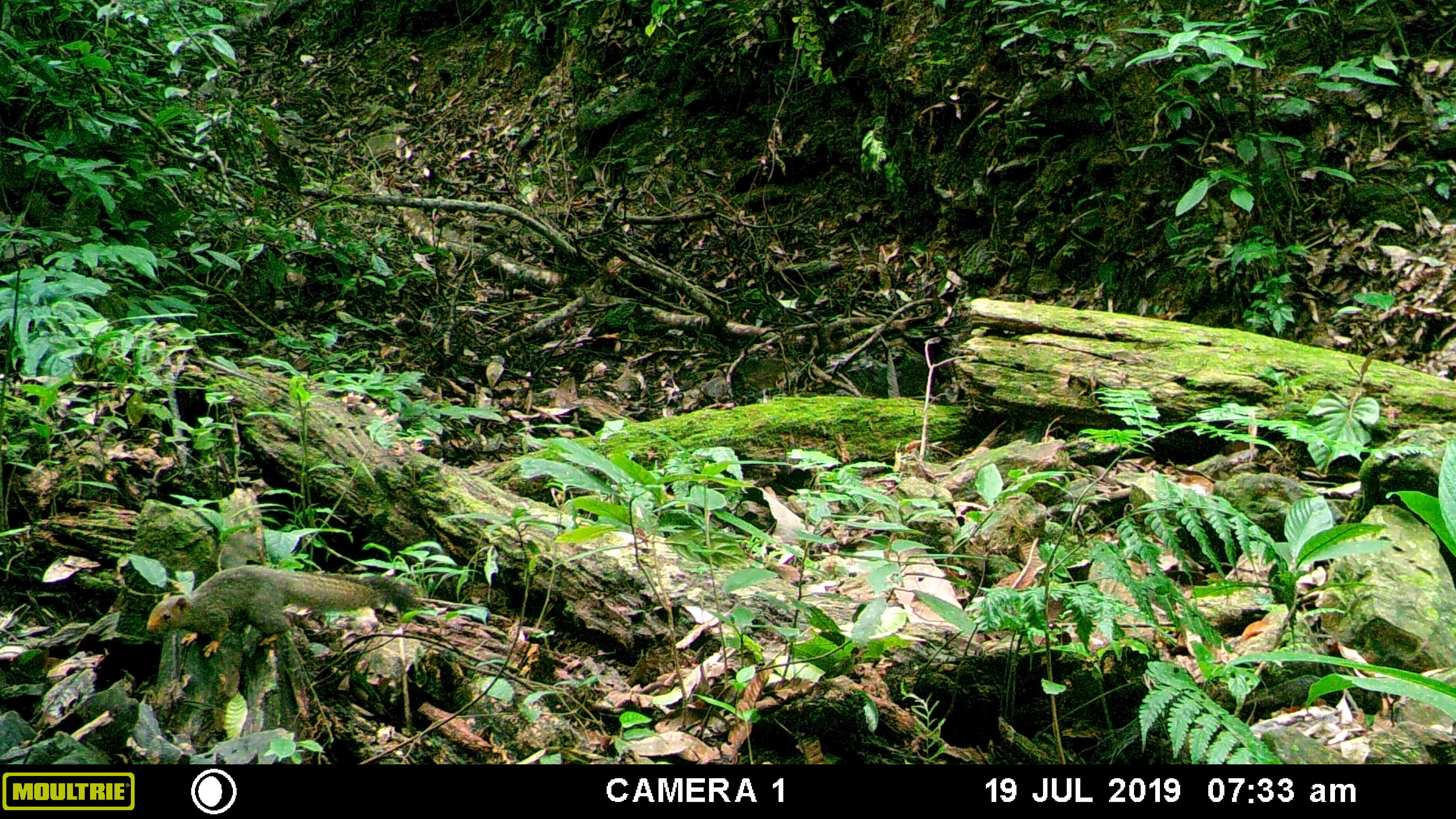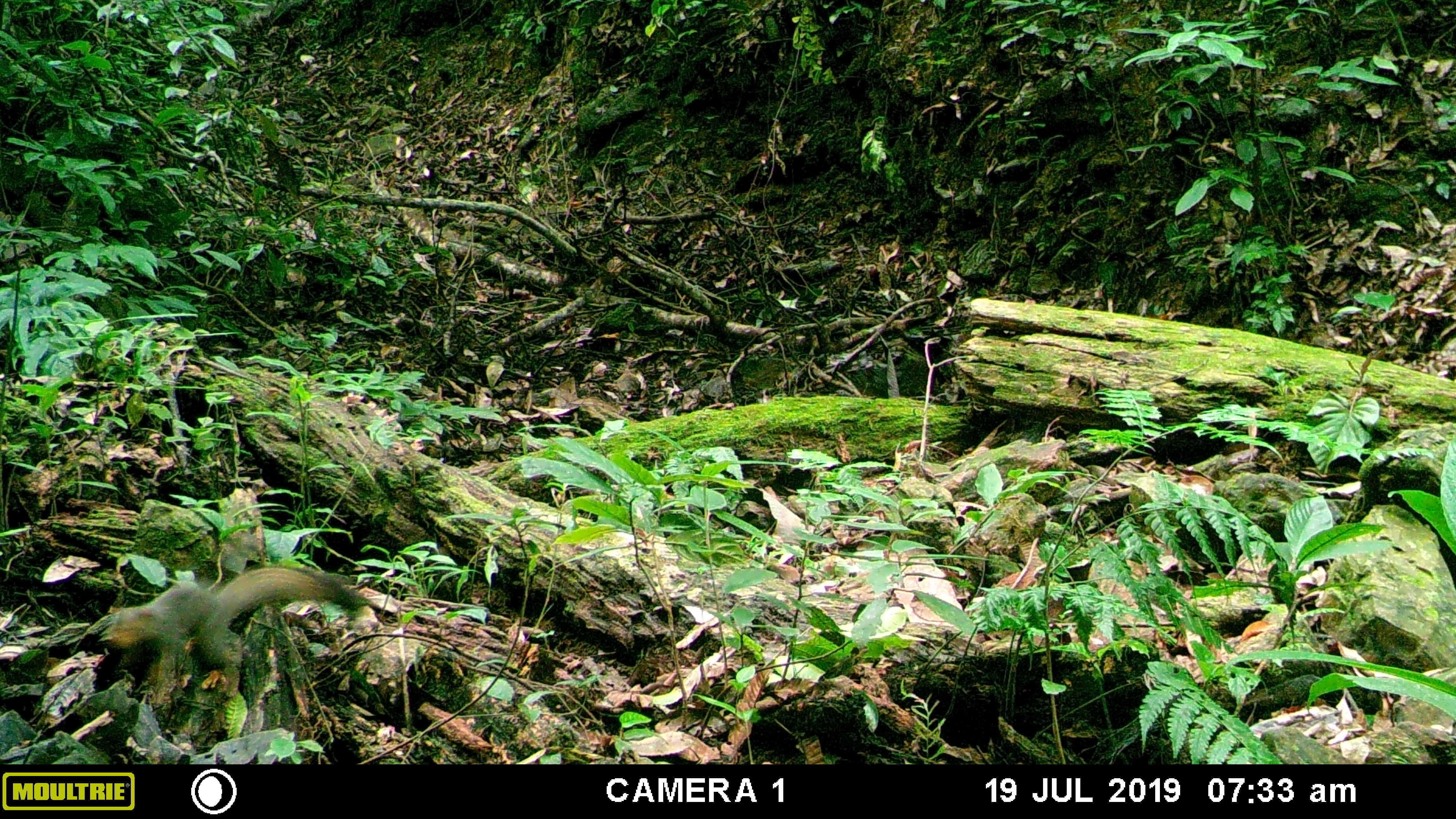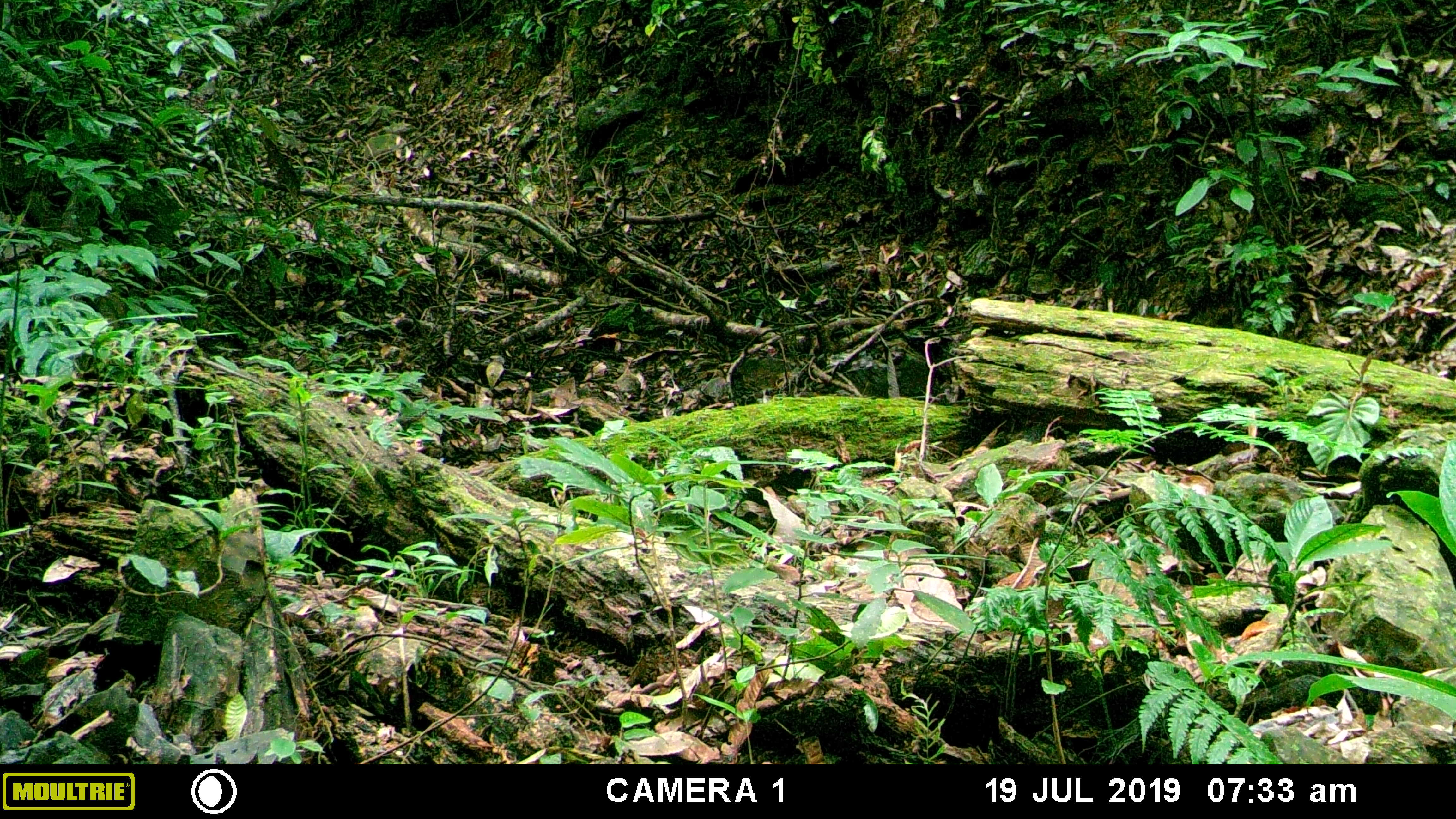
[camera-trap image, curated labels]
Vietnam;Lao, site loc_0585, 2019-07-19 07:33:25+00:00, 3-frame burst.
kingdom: Animalia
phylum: Chordata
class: Mammalia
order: Rodentia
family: Sciuridae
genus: Callosciurus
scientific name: Callosciurus erythraeus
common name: pallas's squirrel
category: pallass squirrel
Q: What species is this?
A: Pallass squirrel (pallas's squirrel) (Callosciurus erythraeus).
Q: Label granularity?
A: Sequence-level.